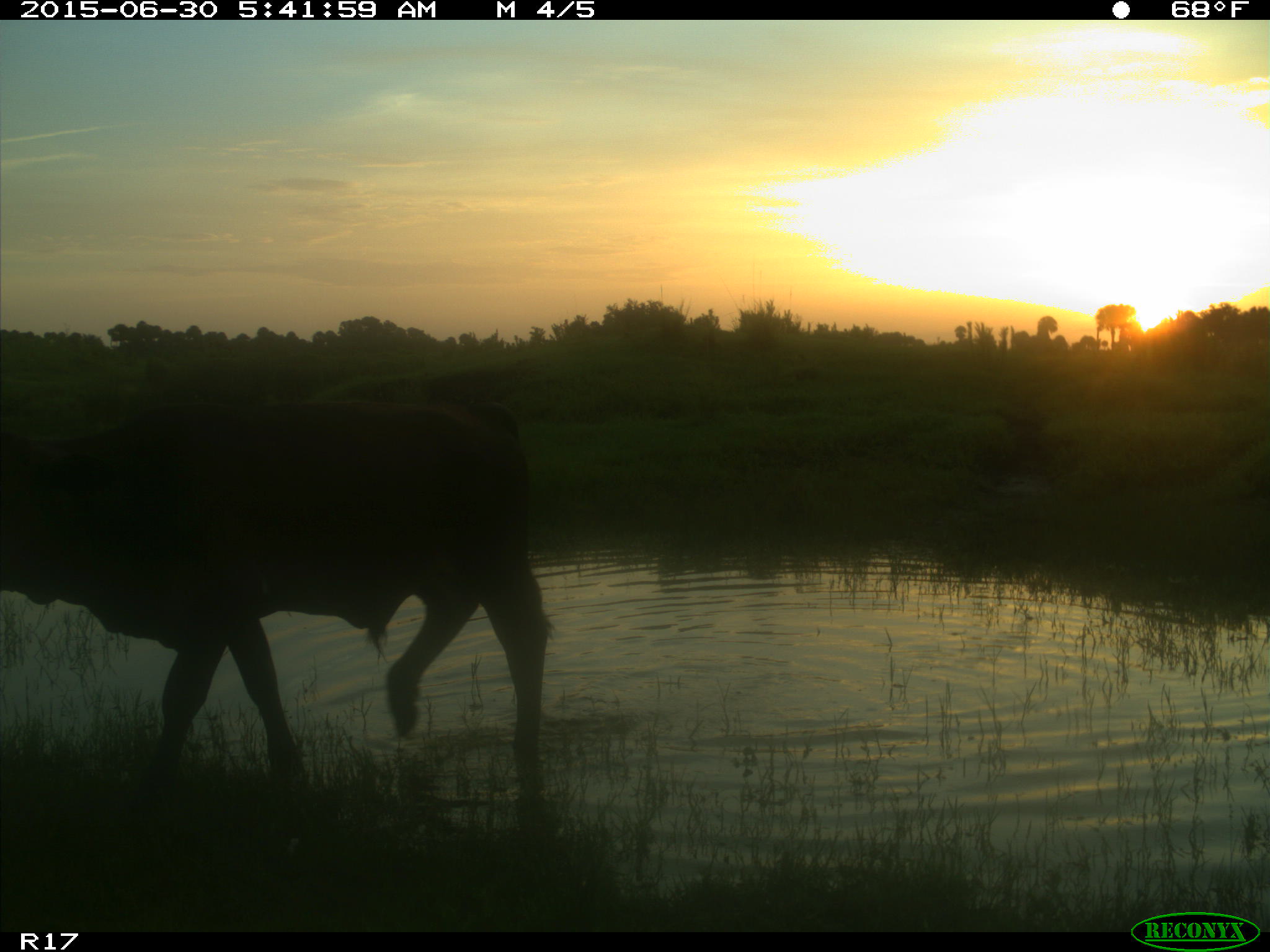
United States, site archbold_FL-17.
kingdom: Animalia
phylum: Chordata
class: Mammalia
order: Artiodactyla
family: Bovidae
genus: Bos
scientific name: Bos taurus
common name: domestic cow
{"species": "Bos taurus (domestic cow)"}